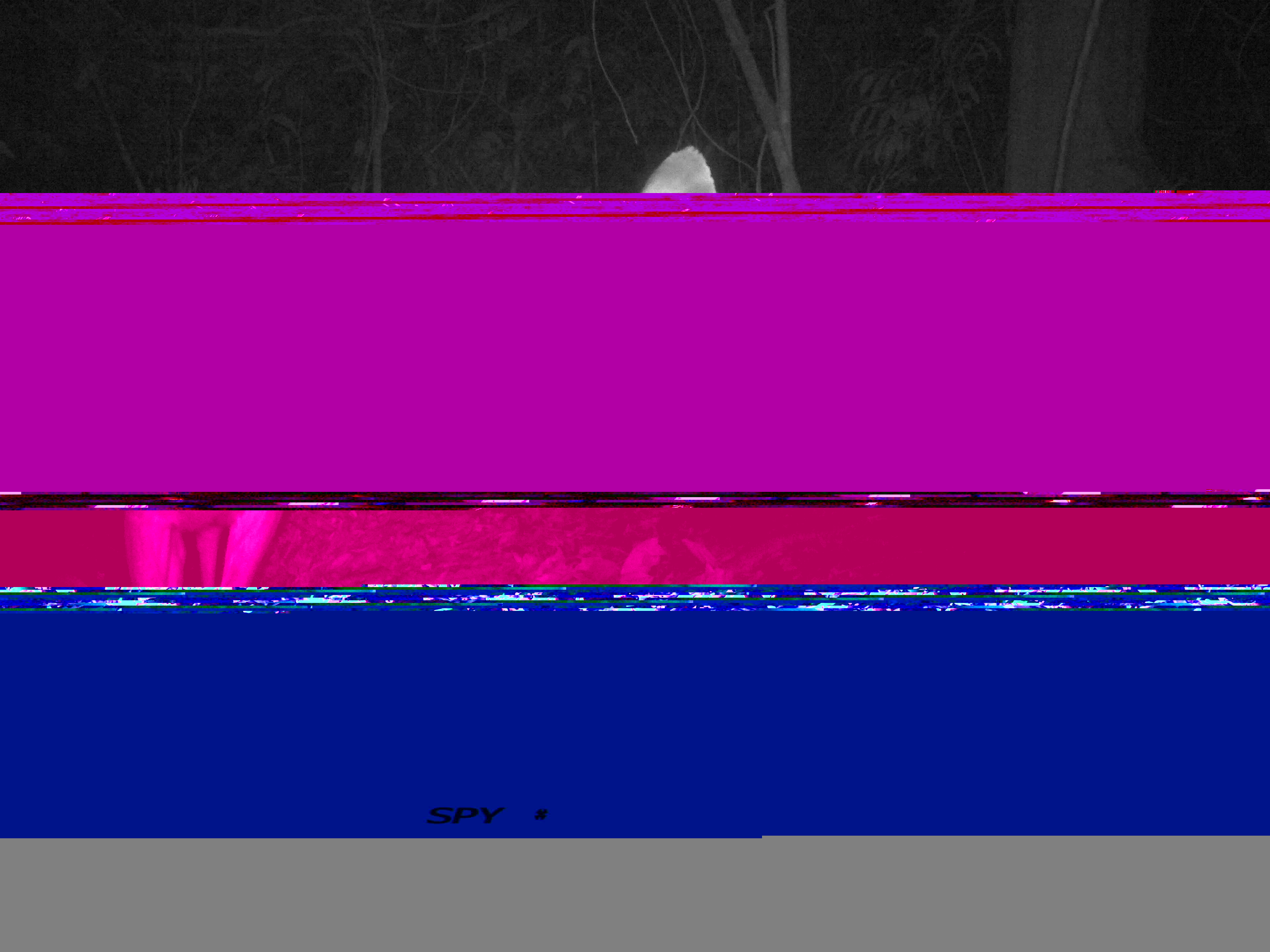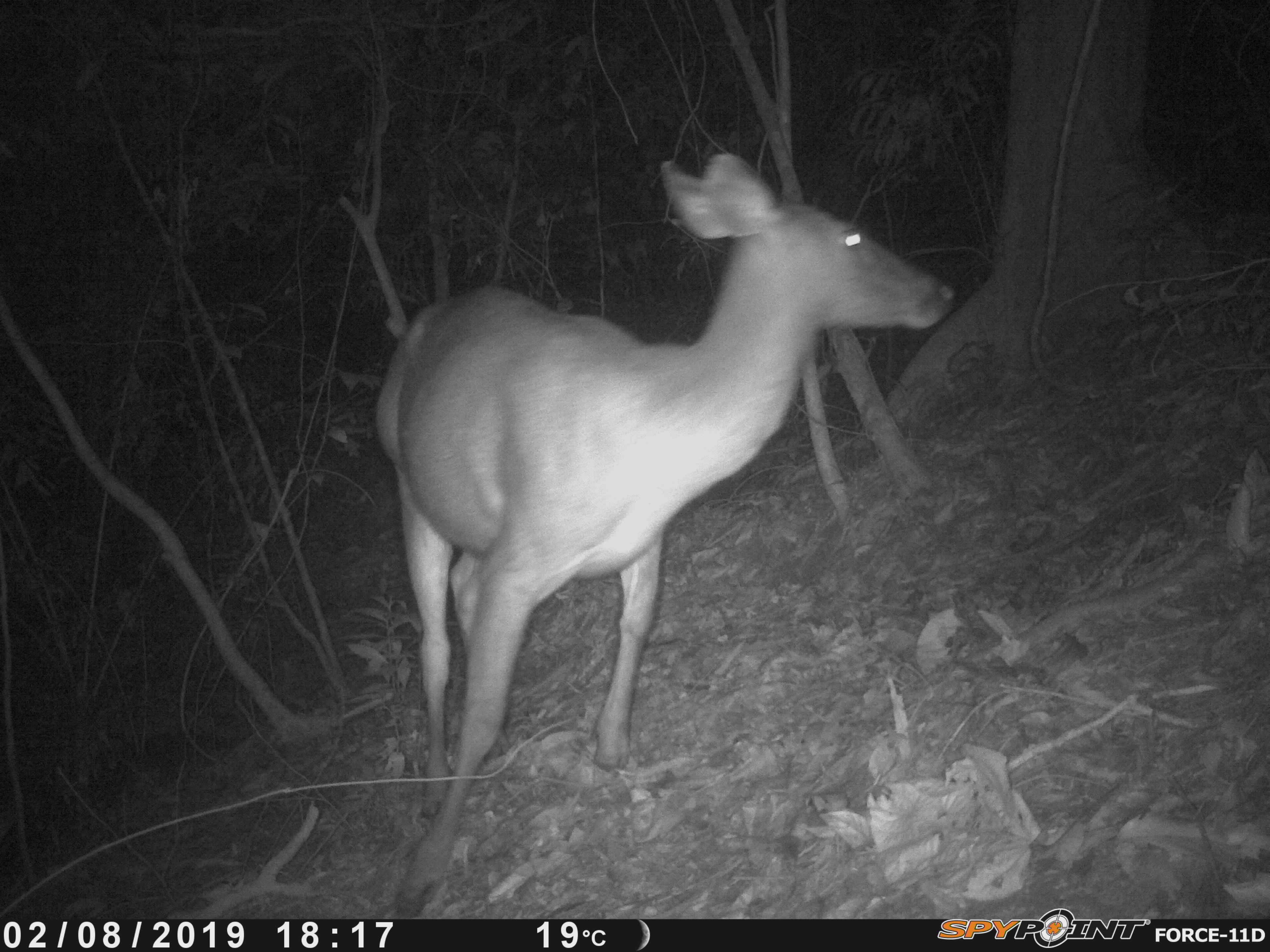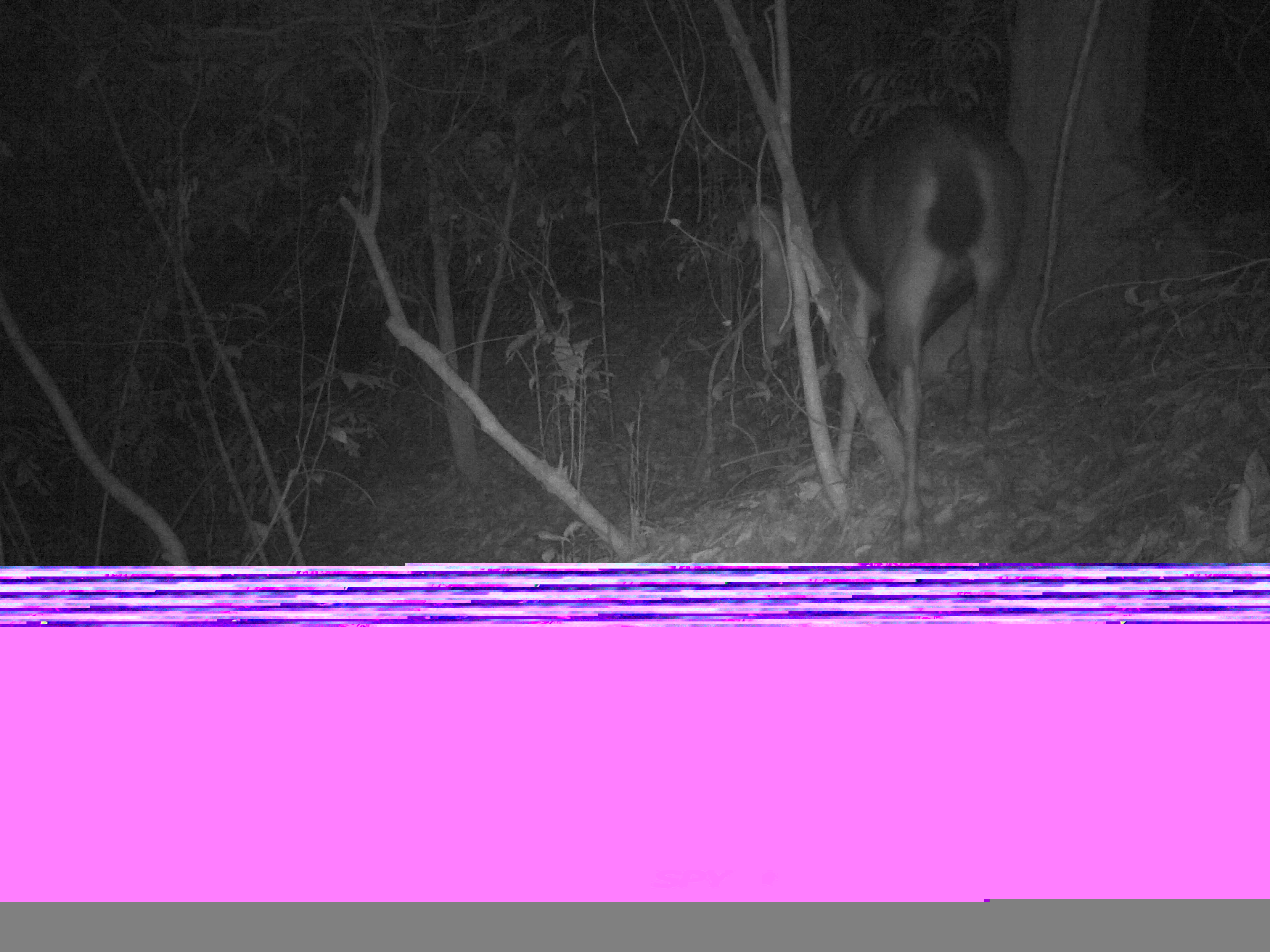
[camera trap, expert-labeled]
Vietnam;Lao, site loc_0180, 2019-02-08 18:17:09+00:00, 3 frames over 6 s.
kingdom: Animalia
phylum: Chordata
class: Mammalia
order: Artiodactyla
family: Cervidae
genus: Rusa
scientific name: Rusa unicolor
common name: sambar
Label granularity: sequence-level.